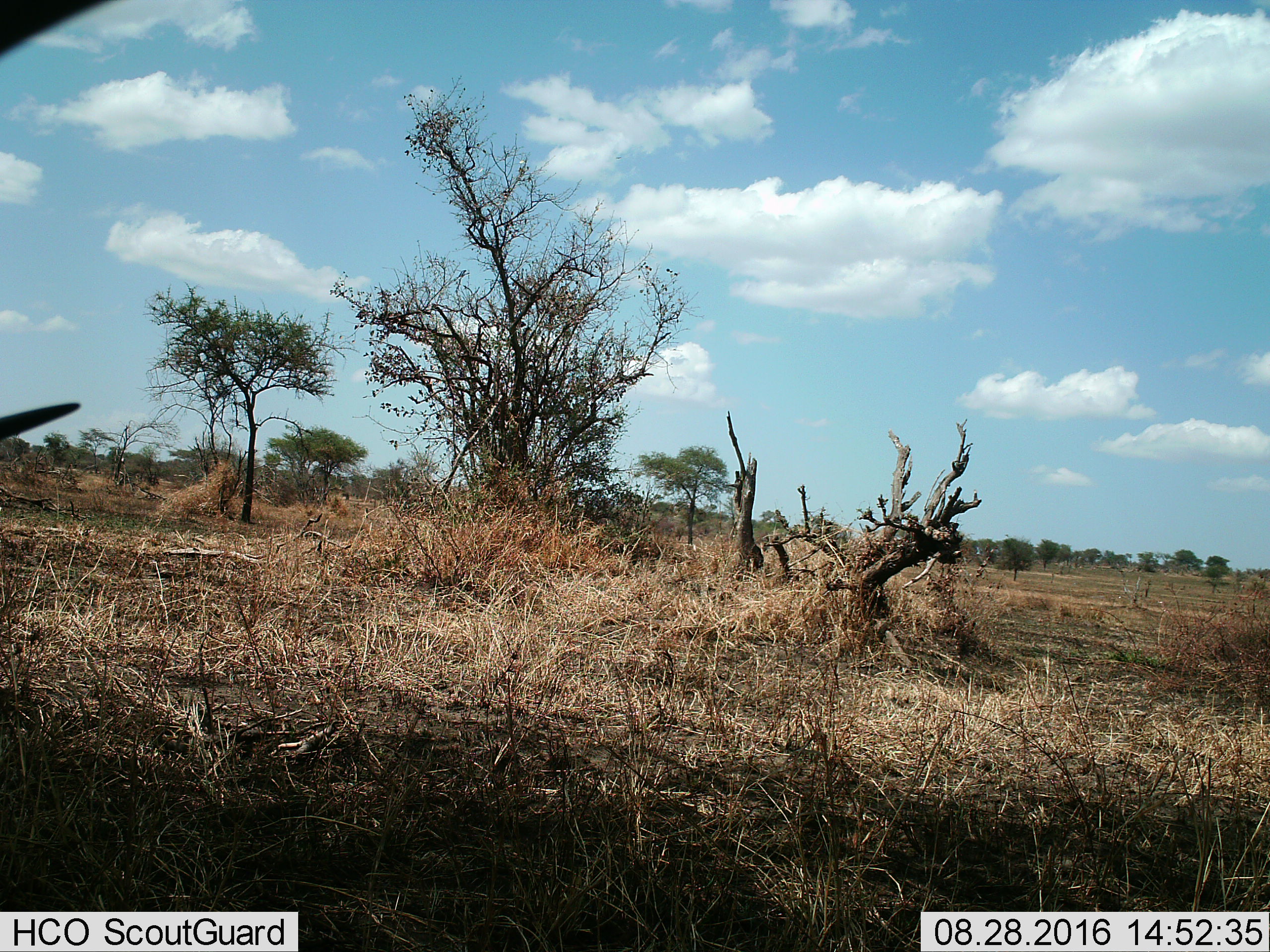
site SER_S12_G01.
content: unidentified animal